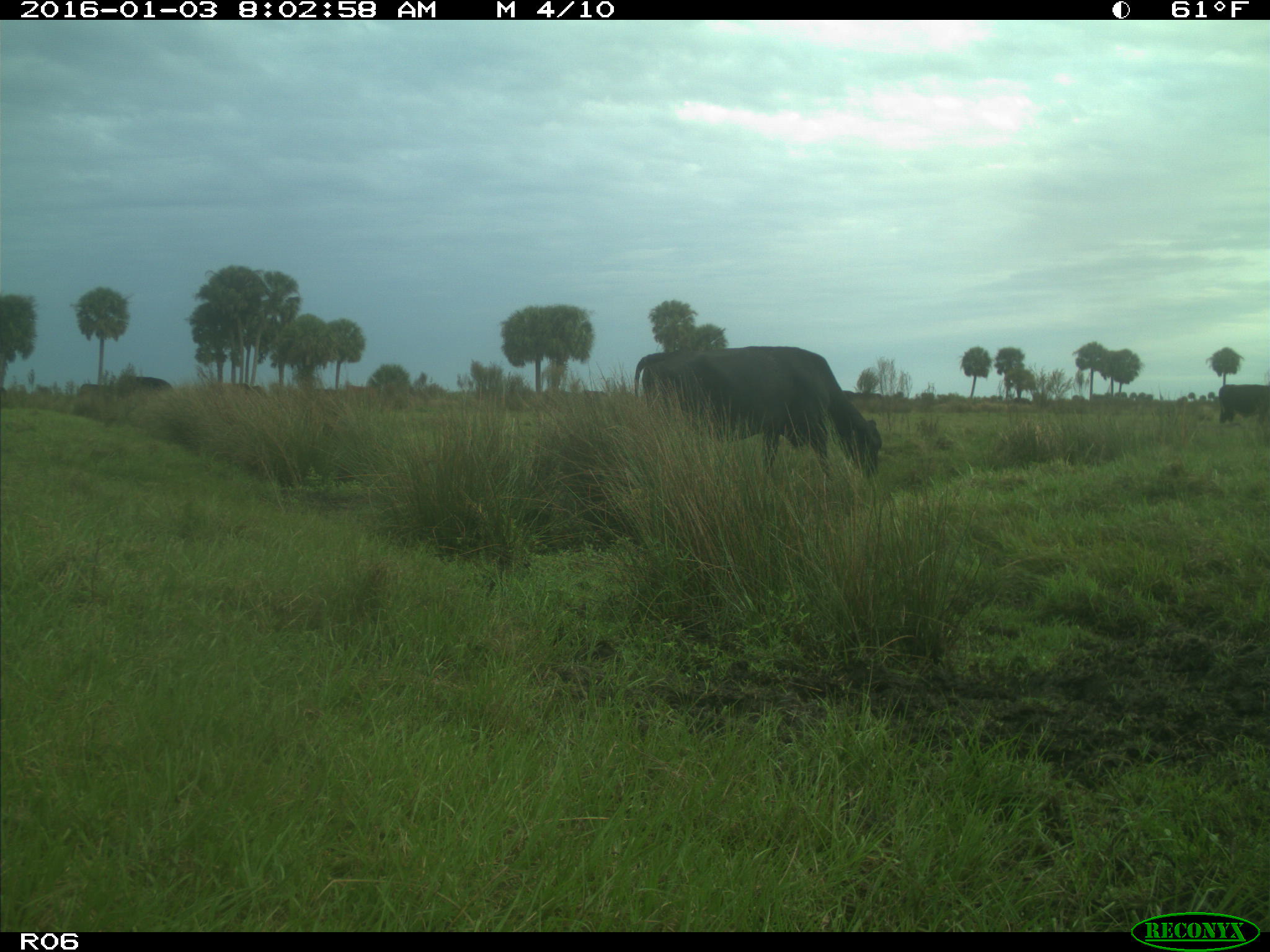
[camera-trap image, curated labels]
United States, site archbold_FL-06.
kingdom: Animalia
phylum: Chordata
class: Mammalia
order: Artiodactyla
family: Bovidae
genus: Bos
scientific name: Bos taurus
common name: domestic cow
Bos taurus (domestic cow).